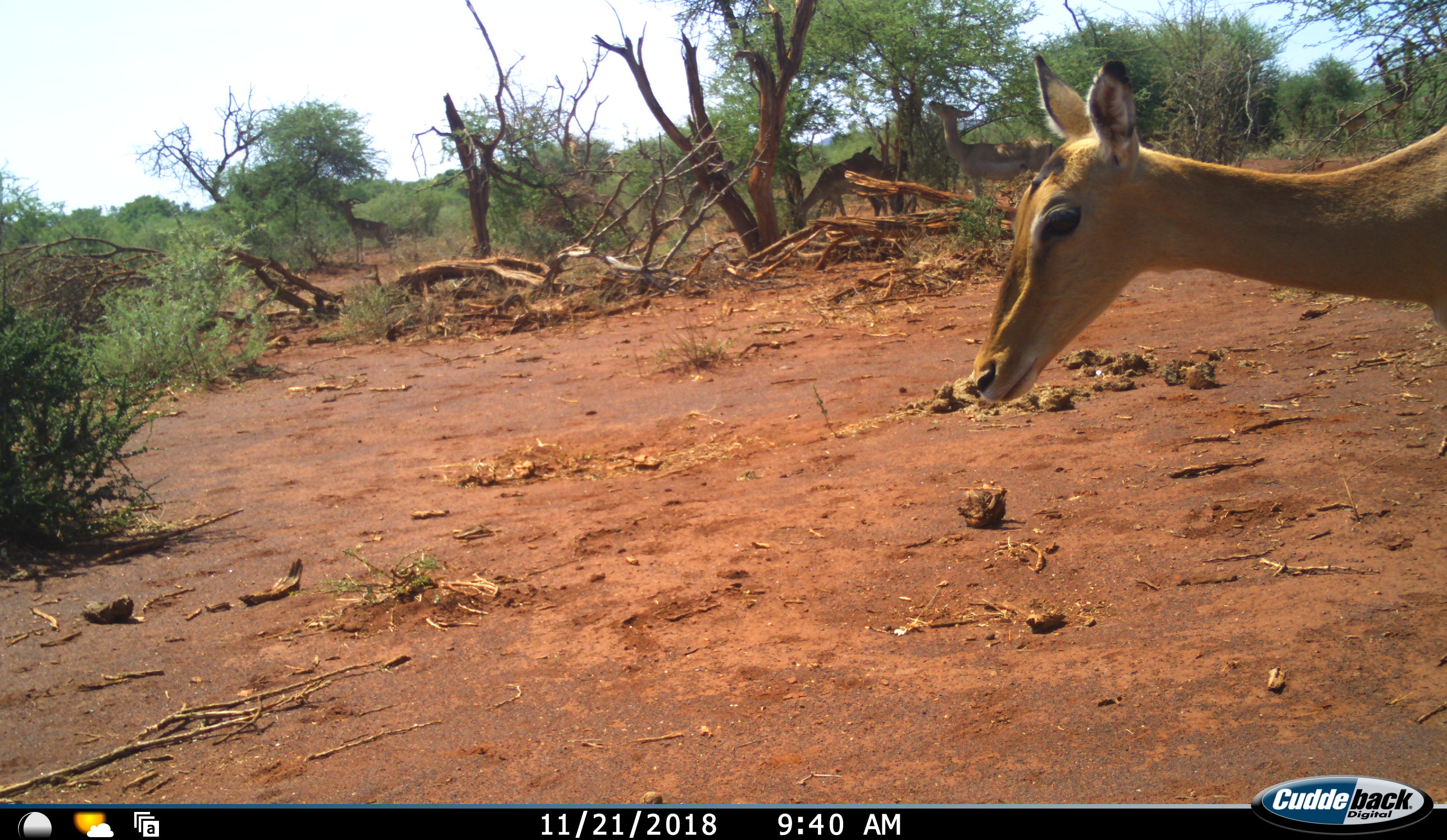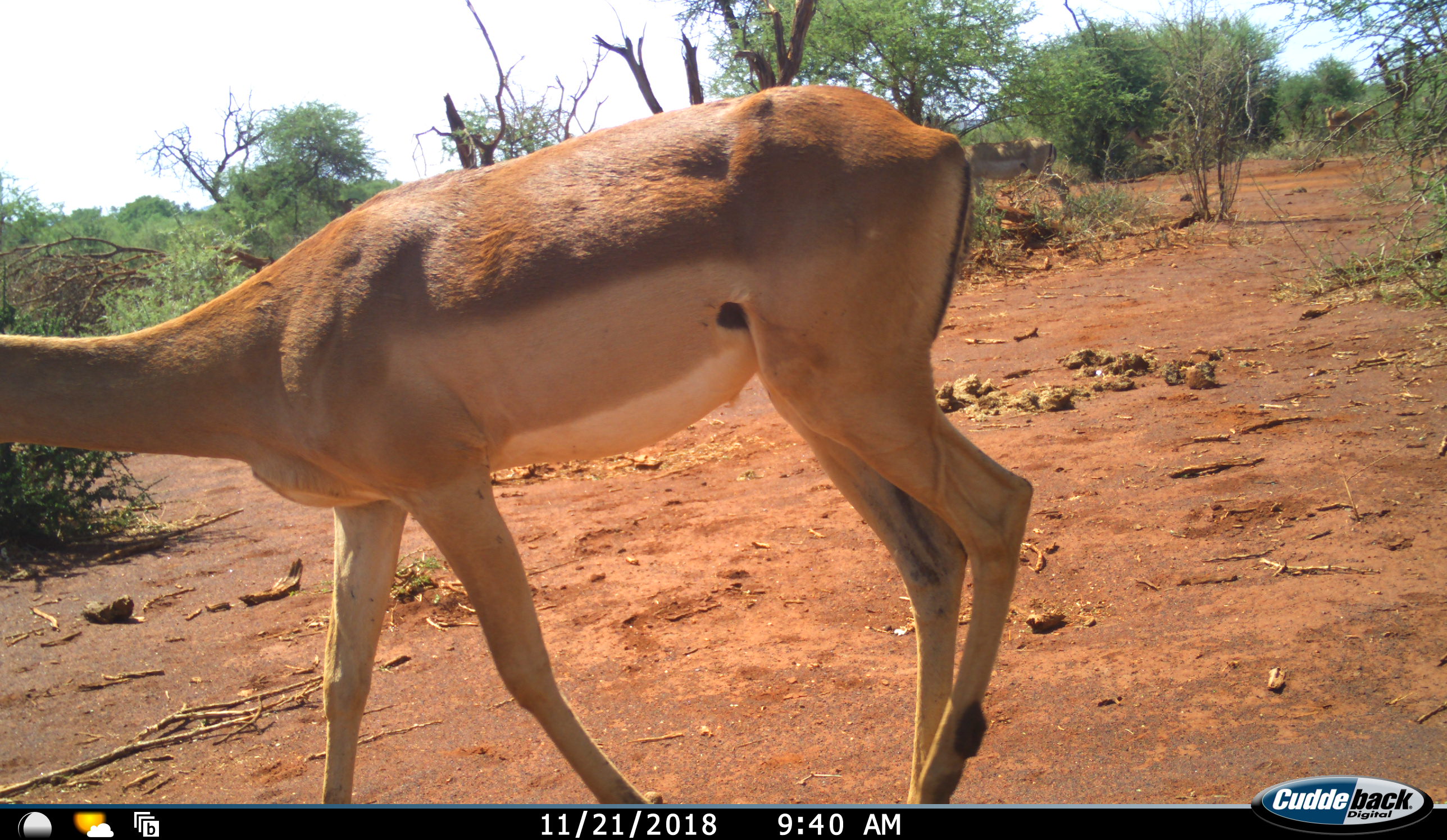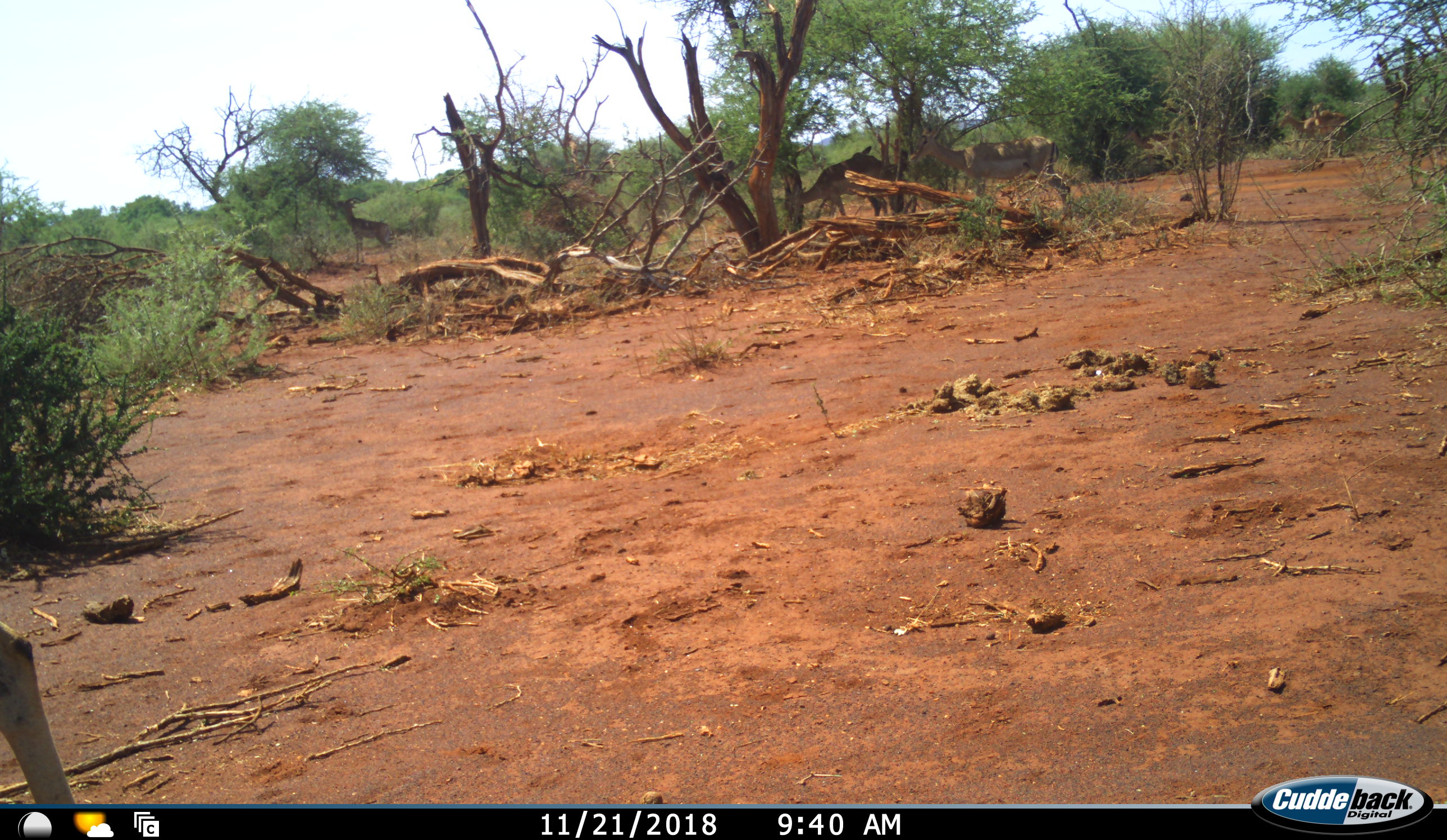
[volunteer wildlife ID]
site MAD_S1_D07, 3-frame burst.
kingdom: Animalia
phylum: Chordata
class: Mammalia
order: Artiodactyla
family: Bovidae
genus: Aepyceros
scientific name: Aepyceros melampus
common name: impala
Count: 5.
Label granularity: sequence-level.